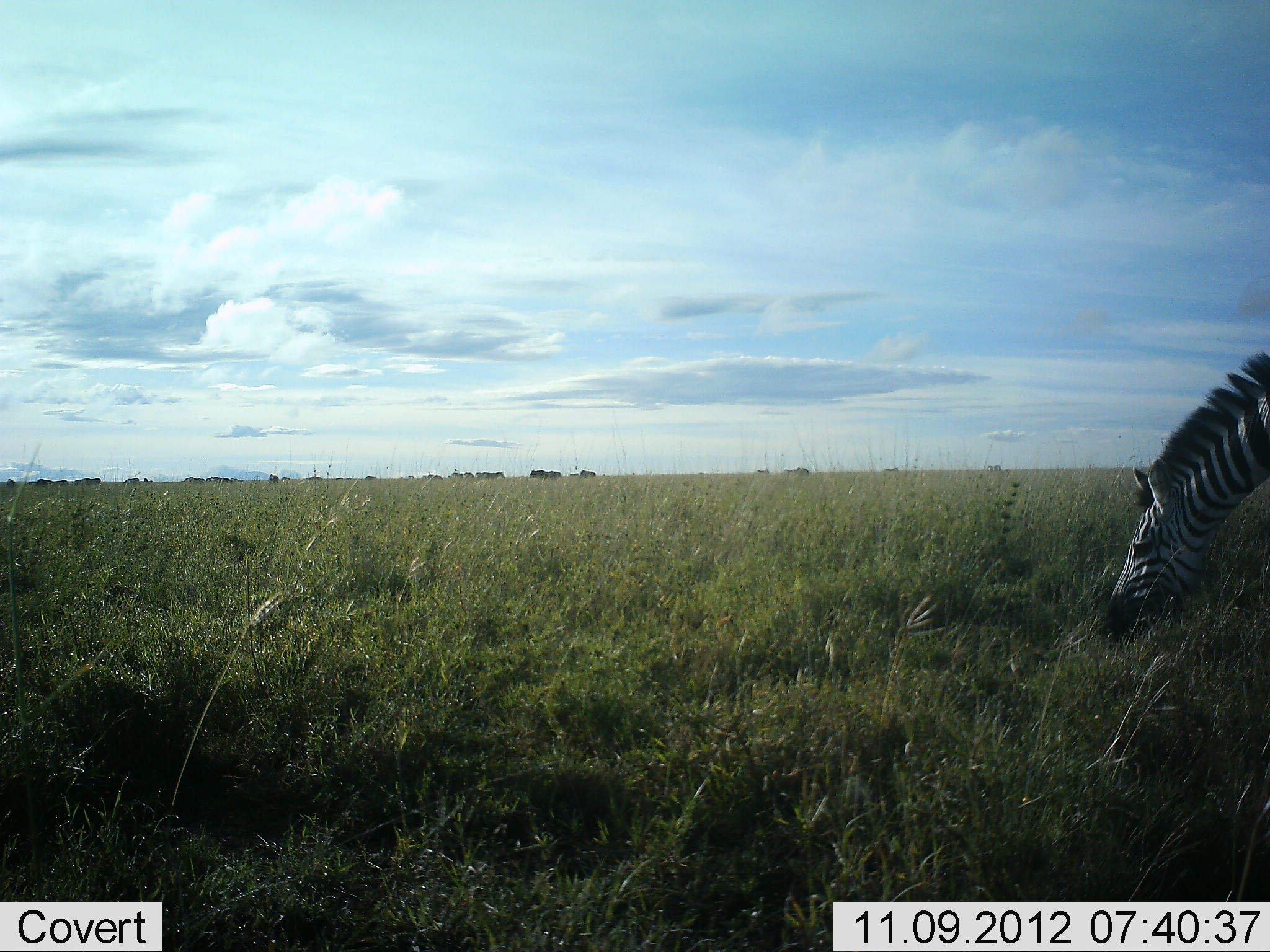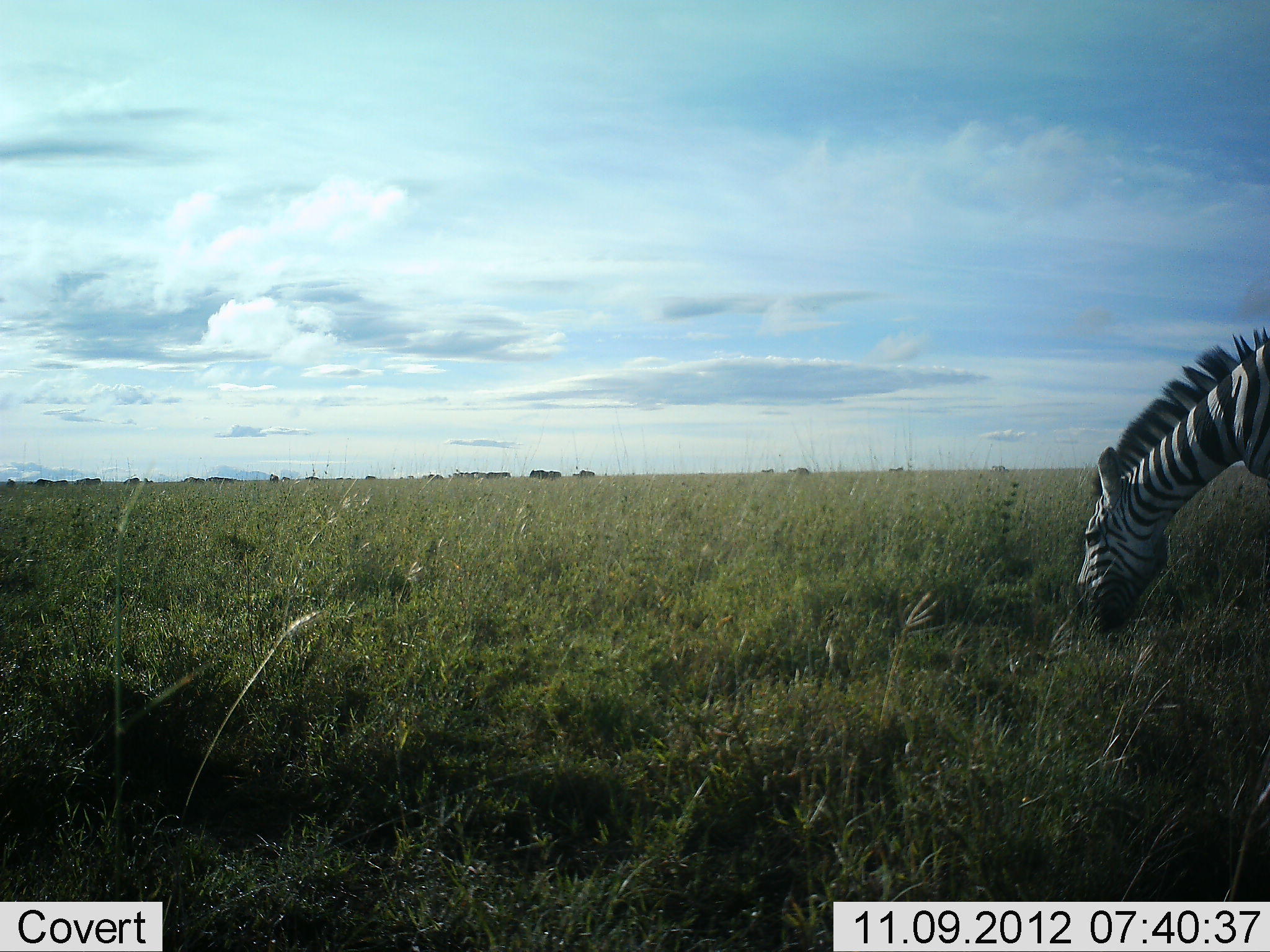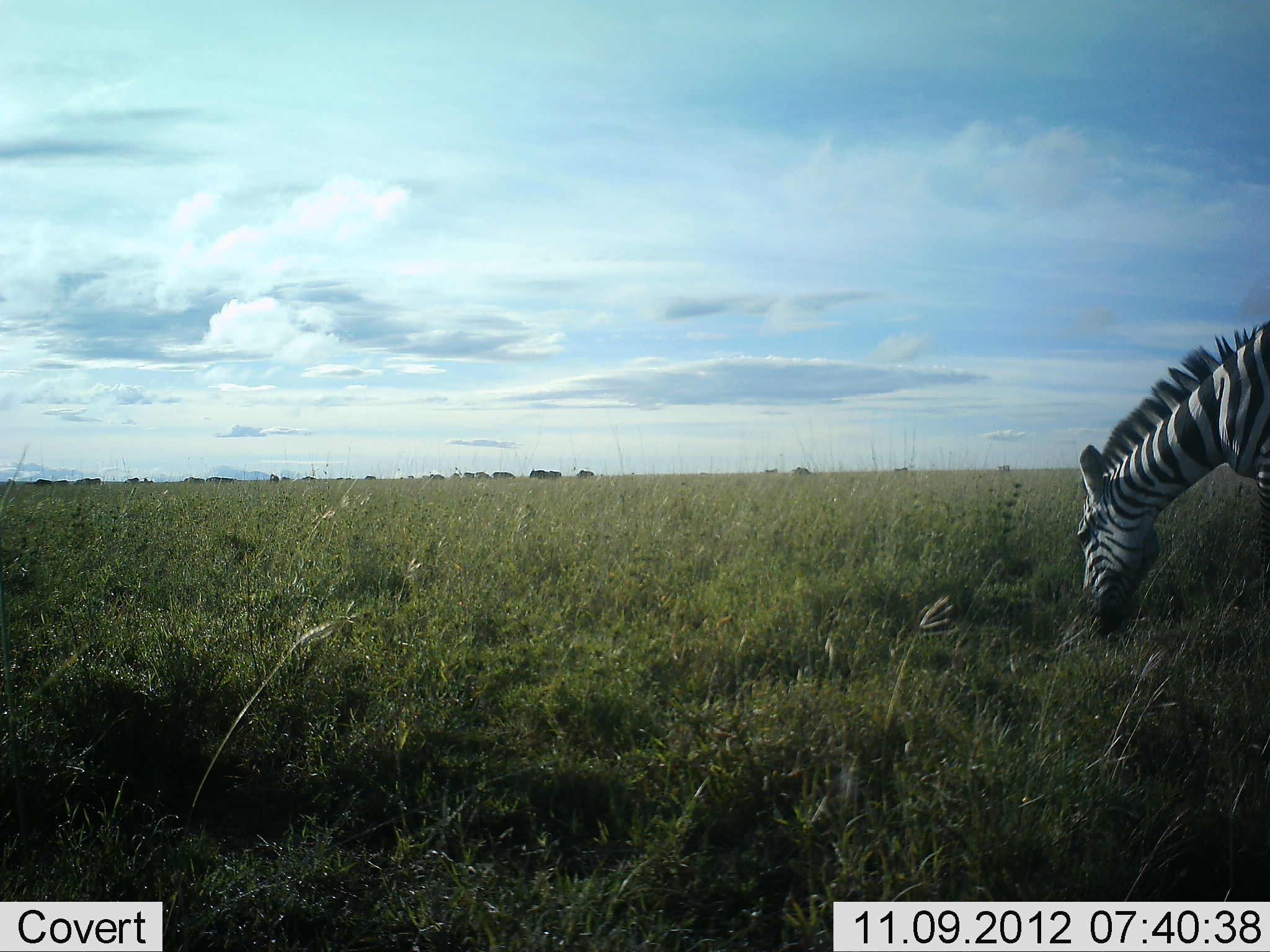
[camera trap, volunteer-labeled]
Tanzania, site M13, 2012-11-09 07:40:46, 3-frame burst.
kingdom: Animalia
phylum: Chordata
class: Mammalia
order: Perissodactyla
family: Equidae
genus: Equus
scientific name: Equus quagga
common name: plains zebra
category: zebra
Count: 1.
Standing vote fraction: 10%.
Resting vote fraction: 0%.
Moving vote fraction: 10%.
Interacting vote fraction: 0%.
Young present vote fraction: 0%.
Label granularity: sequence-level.